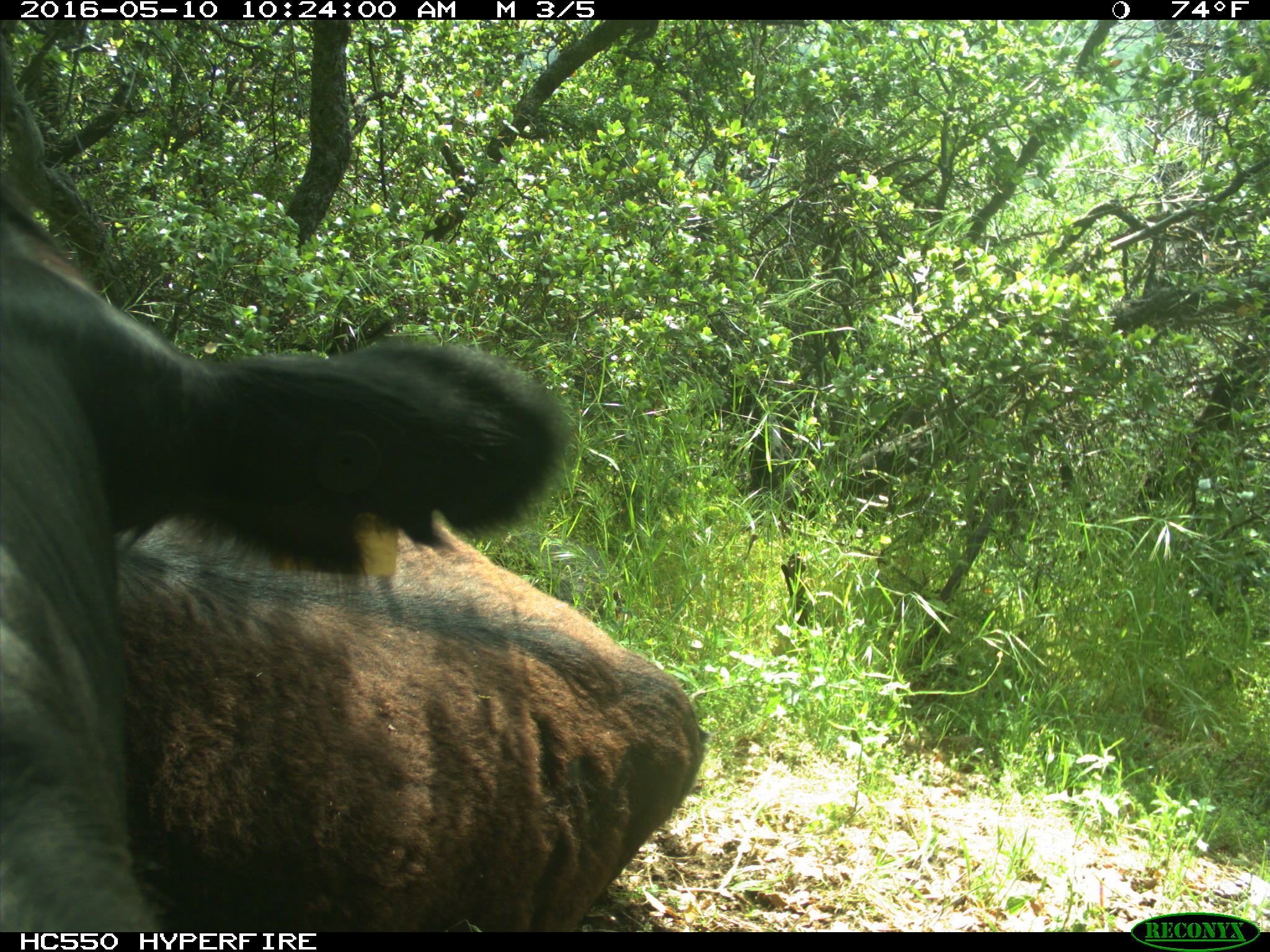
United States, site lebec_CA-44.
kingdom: Animalia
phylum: Chordata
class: Mammalia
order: Artiodactyla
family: Bovidae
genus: Bos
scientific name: Bos taurus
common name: domestic cow